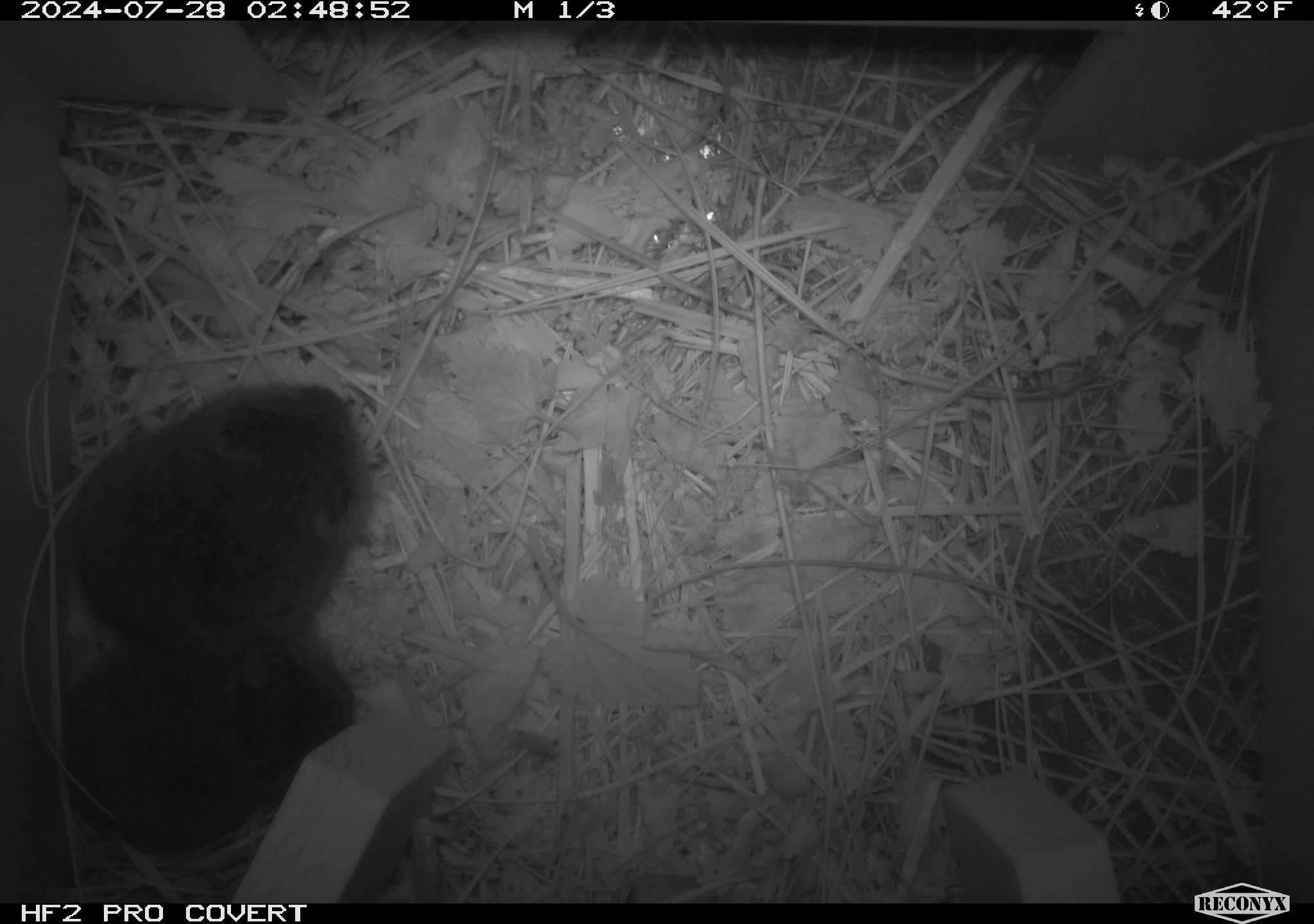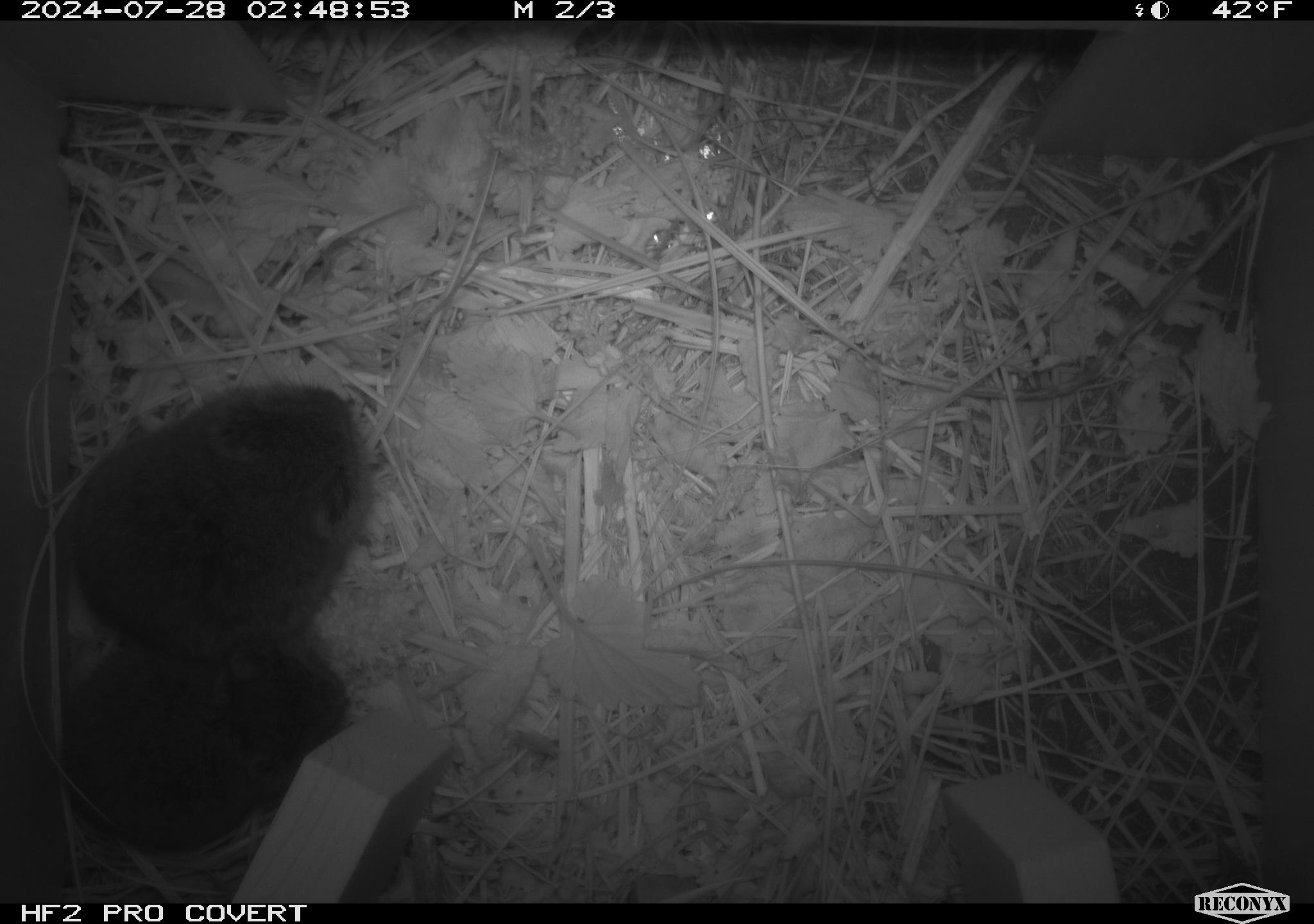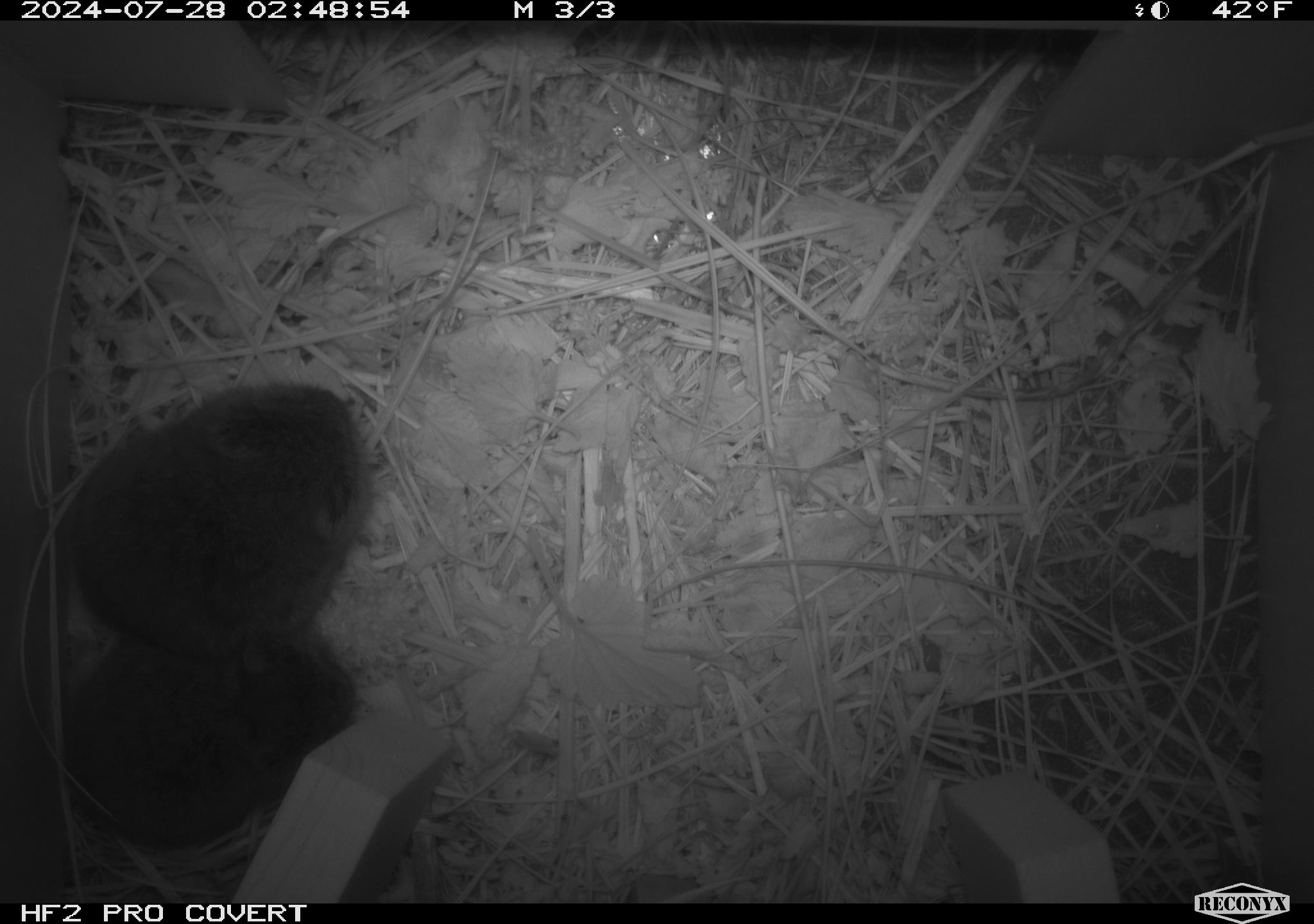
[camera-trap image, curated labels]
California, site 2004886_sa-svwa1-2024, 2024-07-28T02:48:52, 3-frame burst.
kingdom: Animalia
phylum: Chordata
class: Mammalia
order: Rodentia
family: Cricetidae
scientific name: Arvicolinae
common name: voles, lemmings, and muskrats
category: arvicolinae subfamily